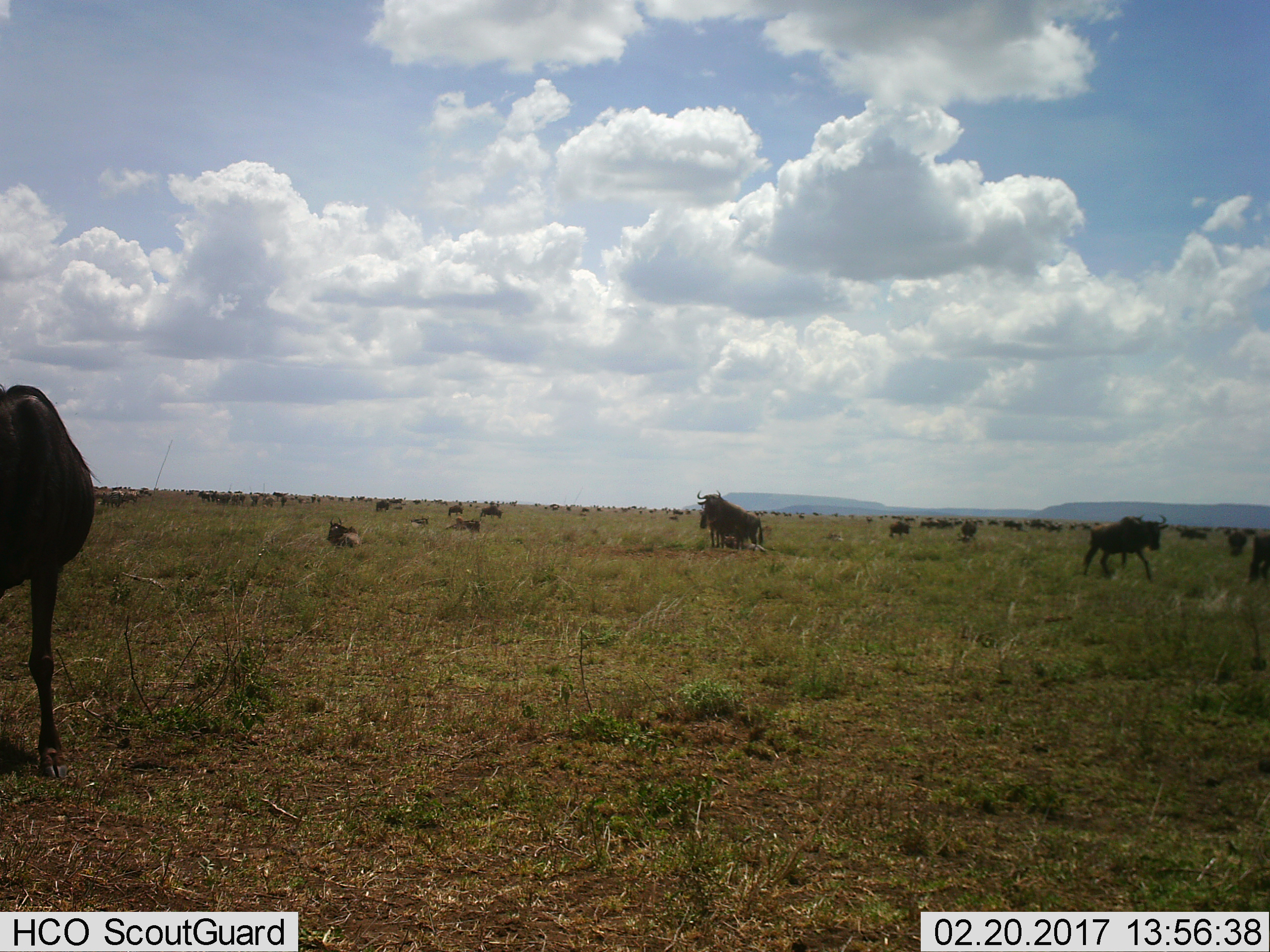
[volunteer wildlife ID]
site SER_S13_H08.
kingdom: Animalia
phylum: Chordata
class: Mammalia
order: Artiodactyla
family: Bovidae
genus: Connochaetes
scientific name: Connochaetes taurinus taurinus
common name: blue wildebeest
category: wildebeestblue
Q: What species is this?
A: Wildebeestblue (blue wildebeest) (Connochaetes taurinus taurinus).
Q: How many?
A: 51+.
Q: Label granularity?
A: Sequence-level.